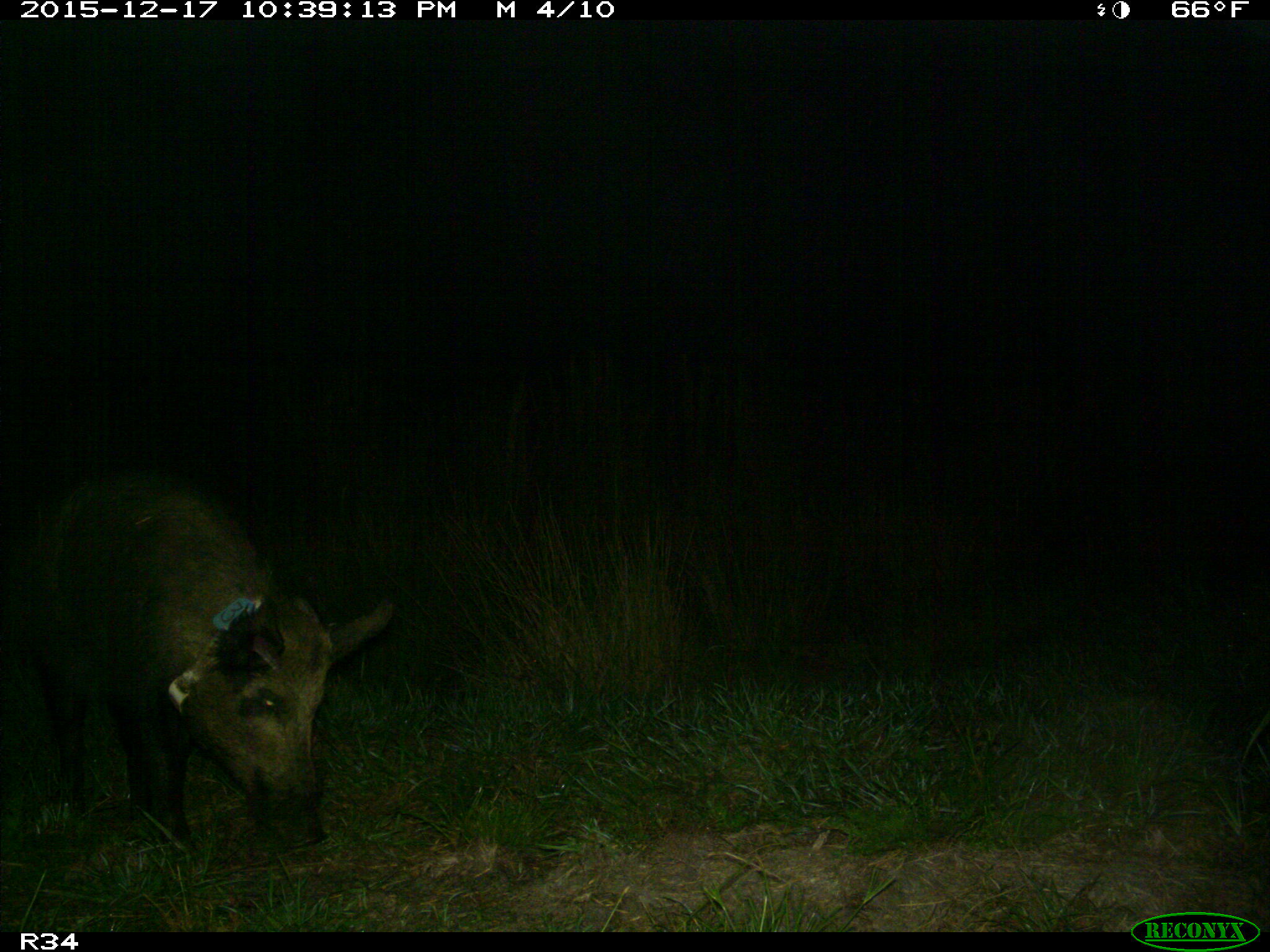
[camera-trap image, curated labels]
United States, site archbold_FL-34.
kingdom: Animalia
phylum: Chordata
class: Mammalia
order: Artiodactyla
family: Suidae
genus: Sus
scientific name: Sus scrofa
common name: wild boar